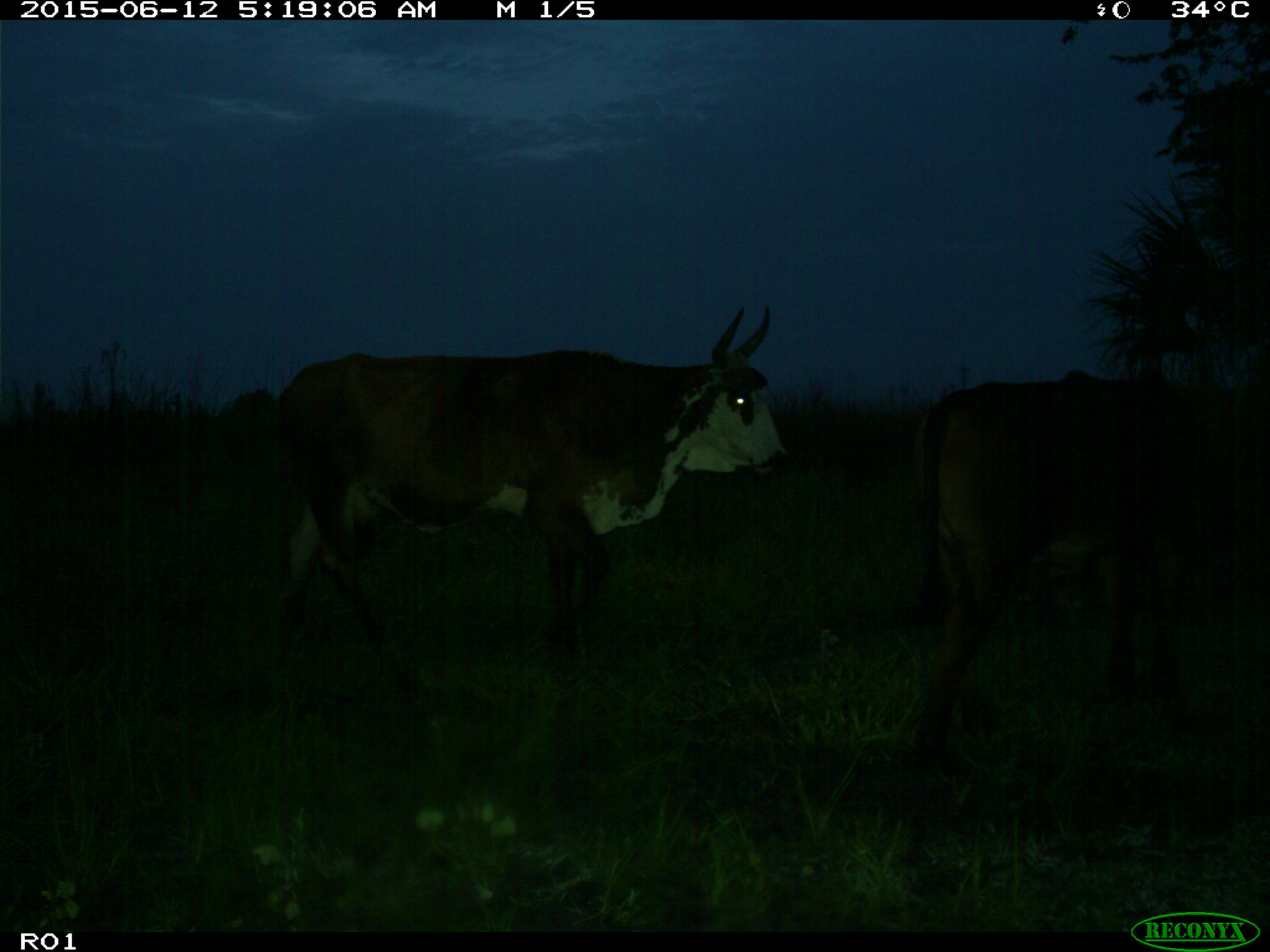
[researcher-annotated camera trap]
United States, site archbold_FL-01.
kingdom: Animalia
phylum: Chordata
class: Mammalia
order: Artiodactyla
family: Bovidae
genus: Bos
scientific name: Bos taurus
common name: domestic cow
Bos taurus (domestic cow).